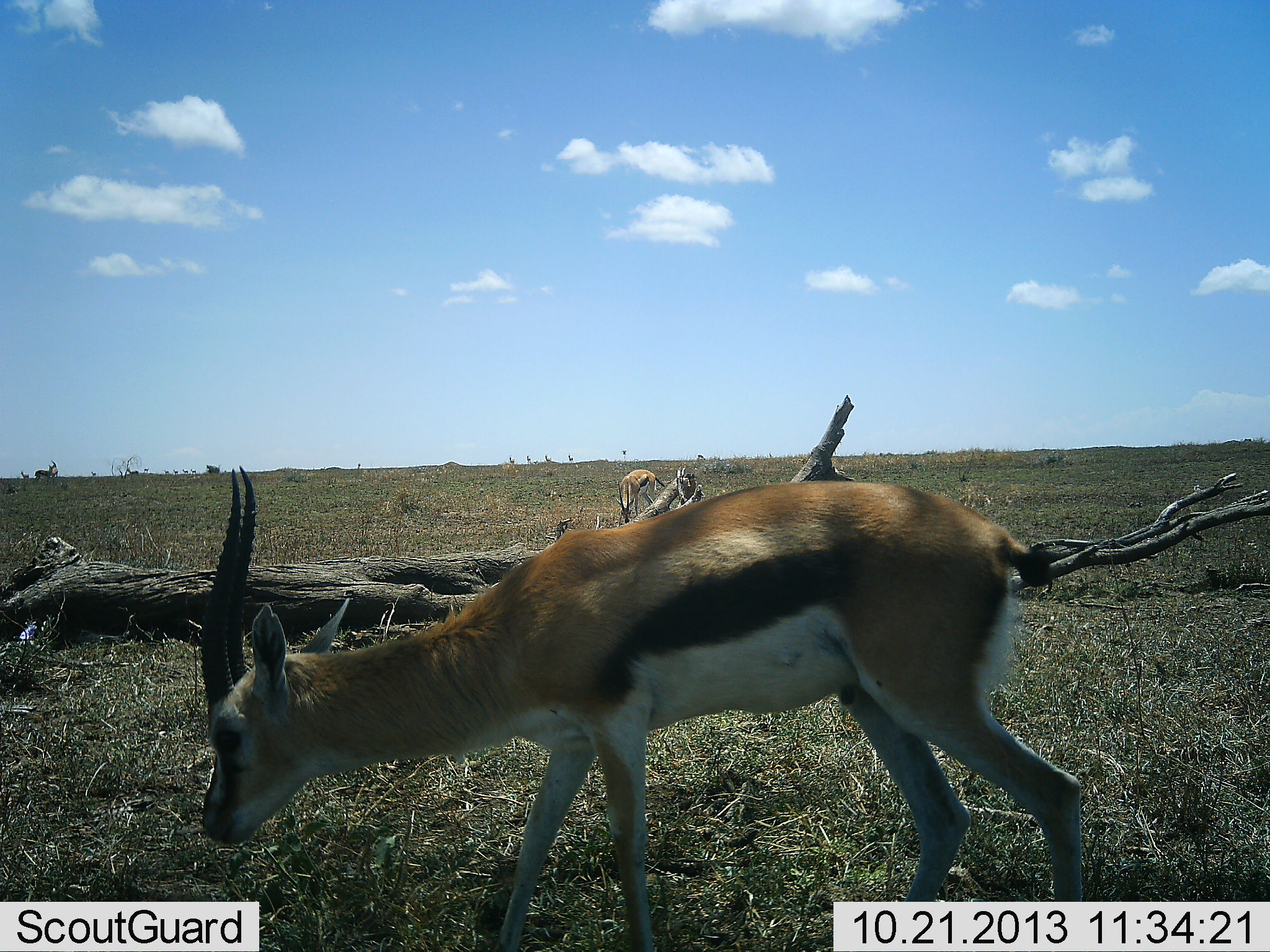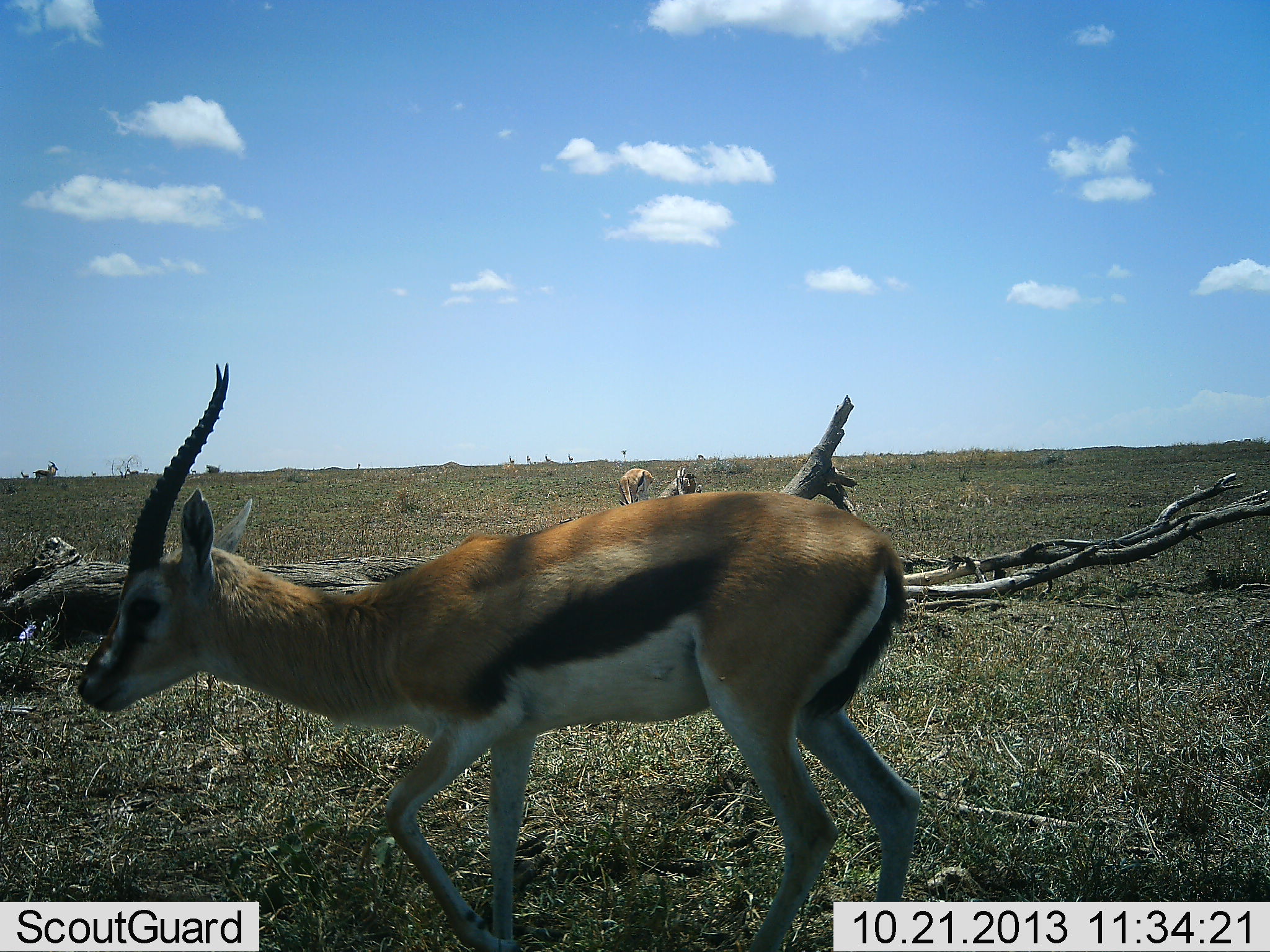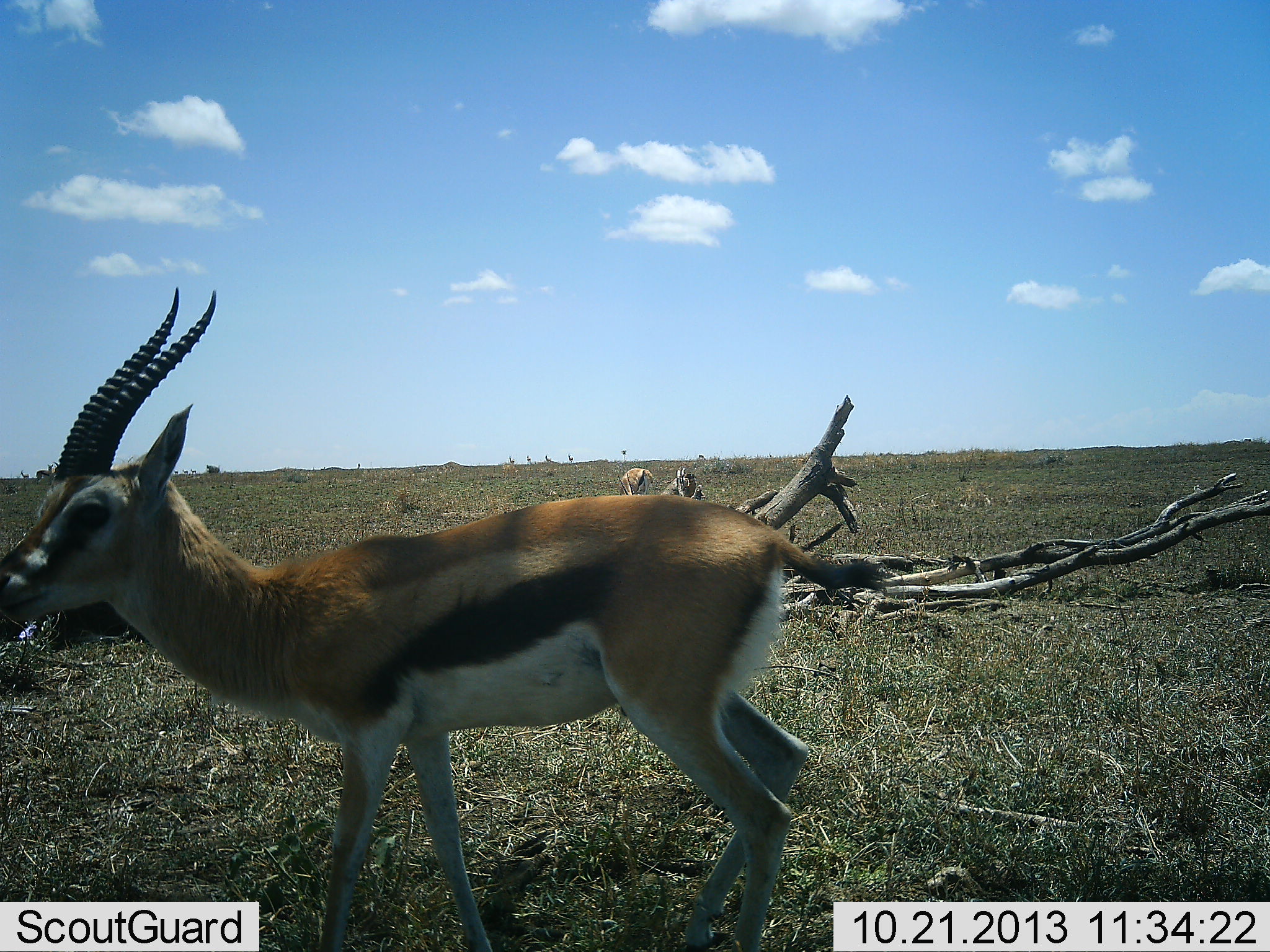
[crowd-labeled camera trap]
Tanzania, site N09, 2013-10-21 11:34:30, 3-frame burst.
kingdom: Animalia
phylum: Chordata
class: Mammalia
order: Artiodactyla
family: Bovidae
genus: Eudorcas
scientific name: Eudorcas thomsonii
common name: thomson's gazelle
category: gazellethomsons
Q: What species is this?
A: Gazellethomsons (thomson's gazelle) (Eudorcas thomsonii).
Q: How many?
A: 2.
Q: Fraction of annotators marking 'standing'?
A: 58%.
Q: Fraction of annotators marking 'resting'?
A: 0%.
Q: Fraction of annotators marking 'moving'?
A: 75%.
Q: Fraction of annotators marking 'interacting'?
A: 0%.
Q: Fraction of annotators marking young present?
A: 0%.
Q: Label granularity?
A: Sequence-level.